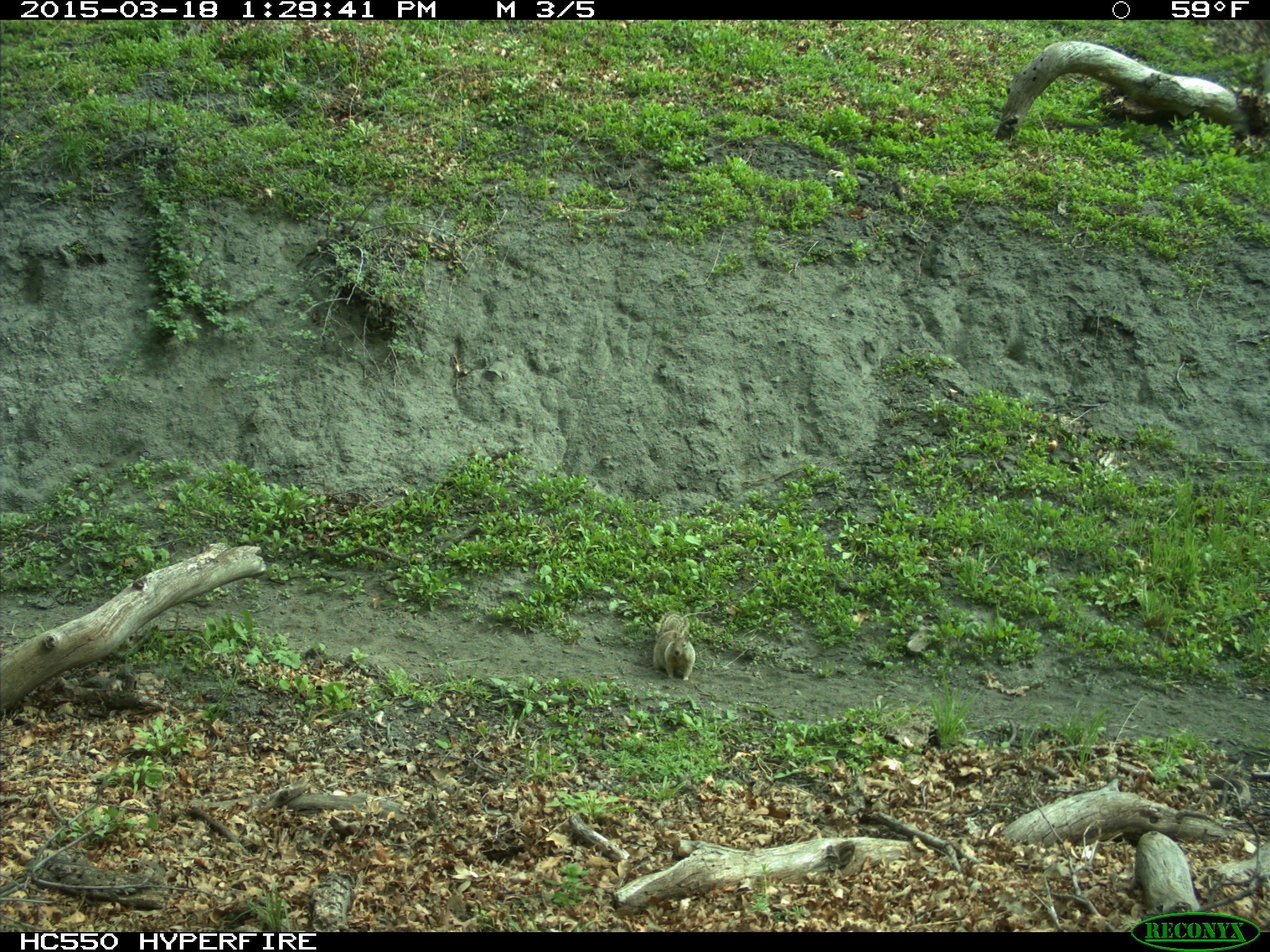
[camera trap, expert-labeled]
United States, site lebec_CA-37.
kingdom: Animalia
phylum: Chordata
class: Mammalia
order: Rodentia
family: Sciuridae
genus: Otospermophilus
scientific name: Otospermophilus beecheyi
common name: california ground squirrel